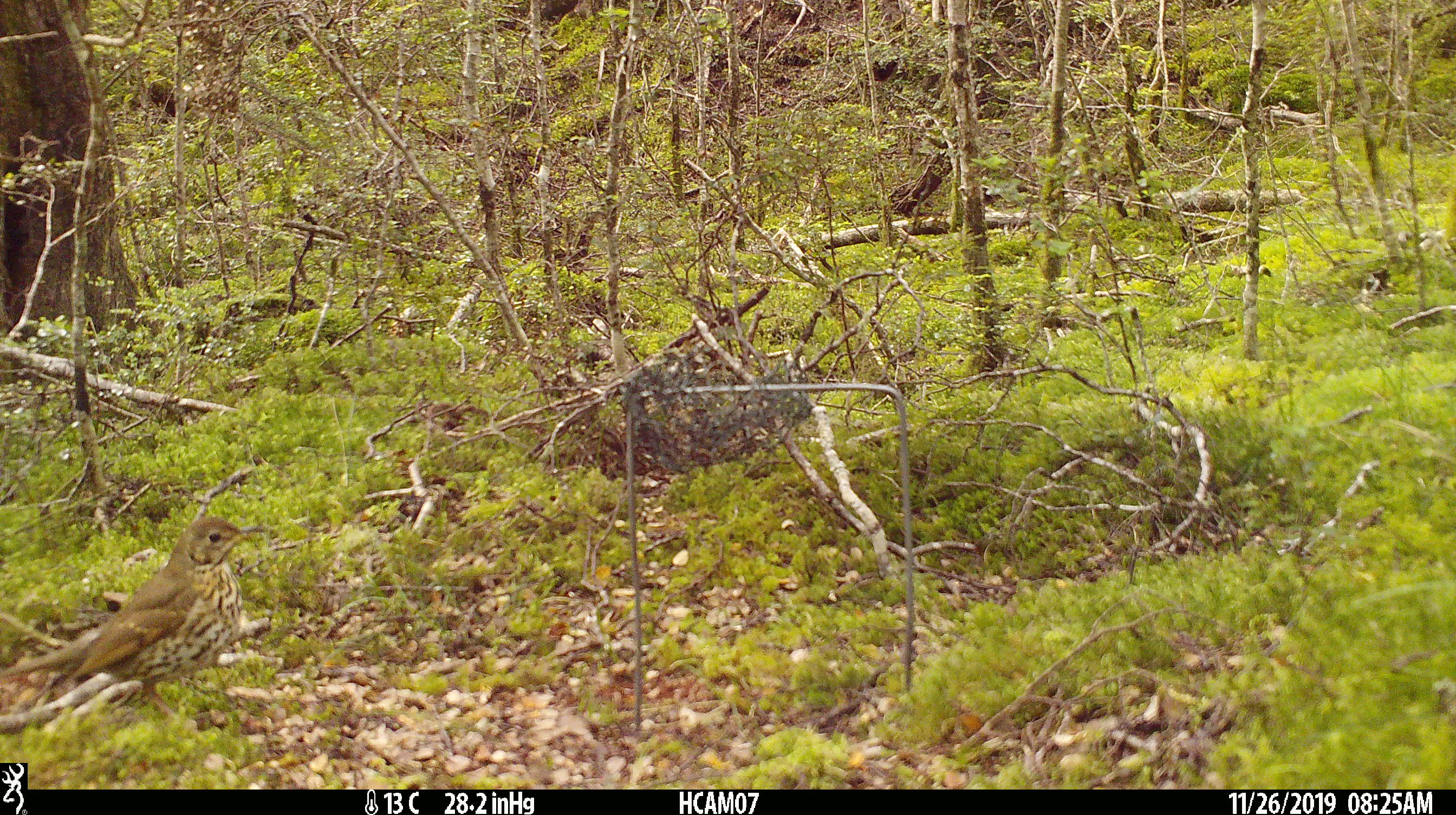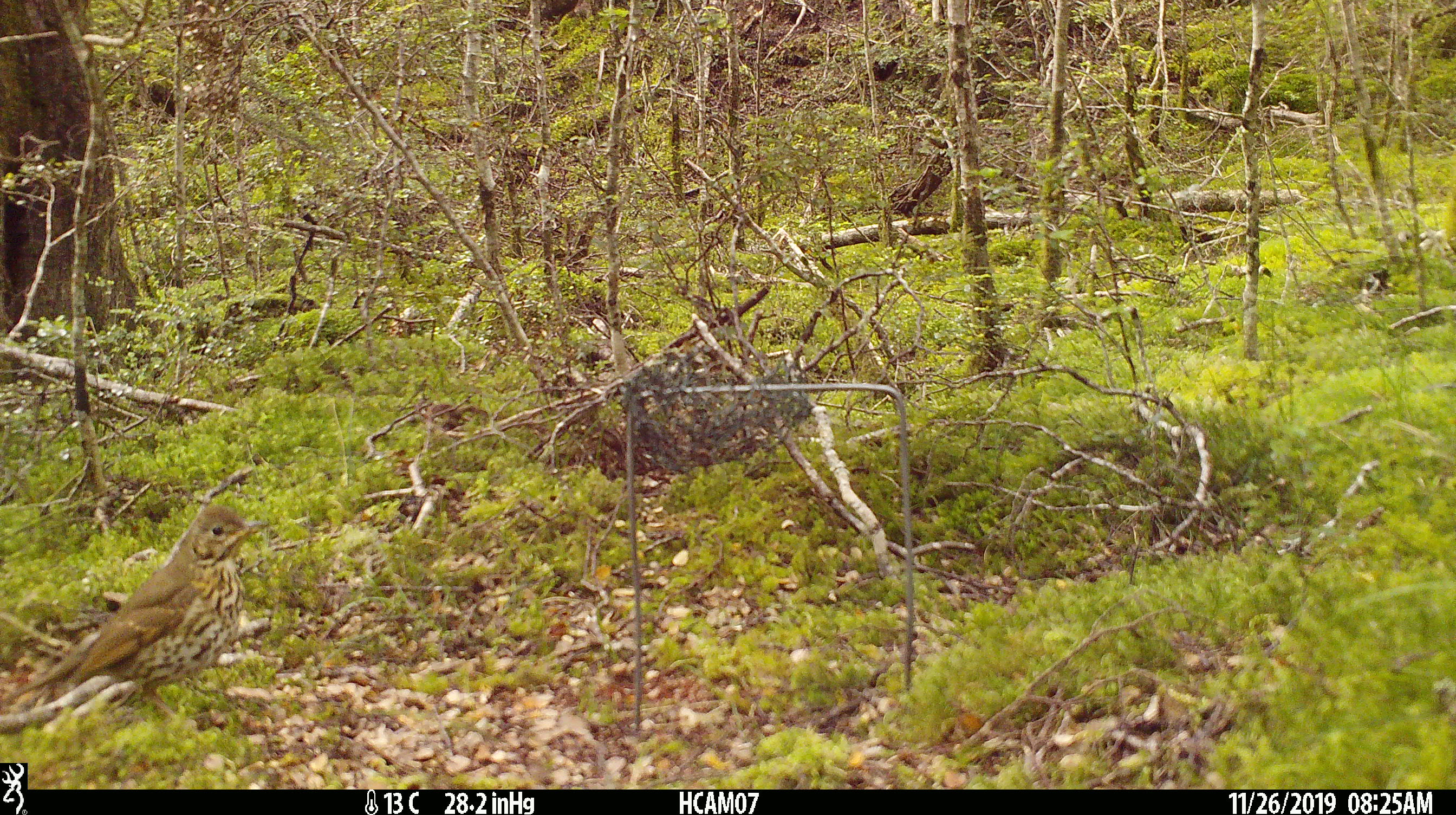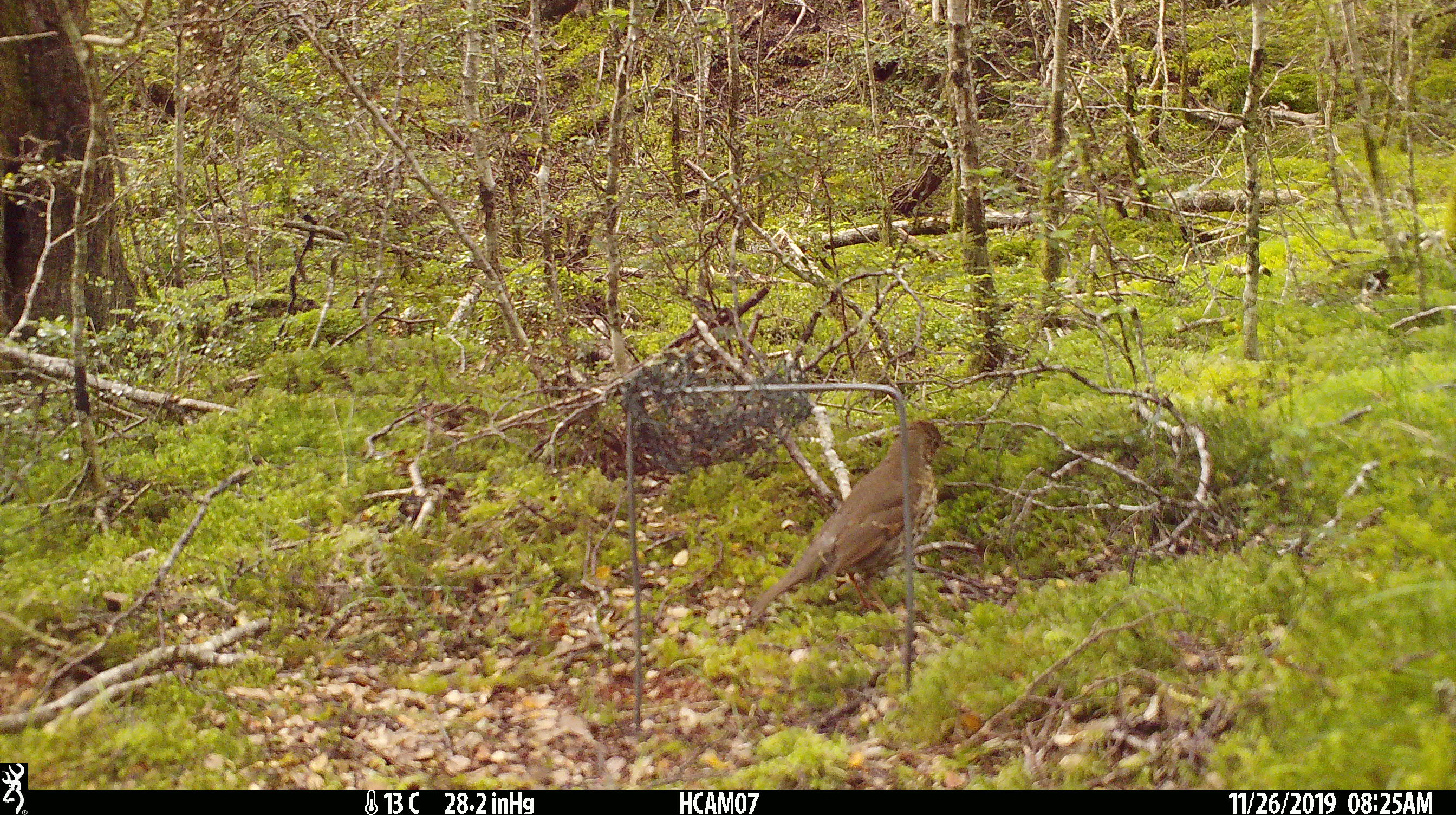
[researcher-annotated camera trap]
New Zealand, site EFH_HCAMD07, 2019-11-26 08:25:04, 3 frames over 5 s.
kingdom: Animalia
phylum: Chordata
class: Aves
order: Passeriformes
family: Turdidae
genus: Turdus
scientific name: Turdus philomelos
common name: song thrush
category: thrush